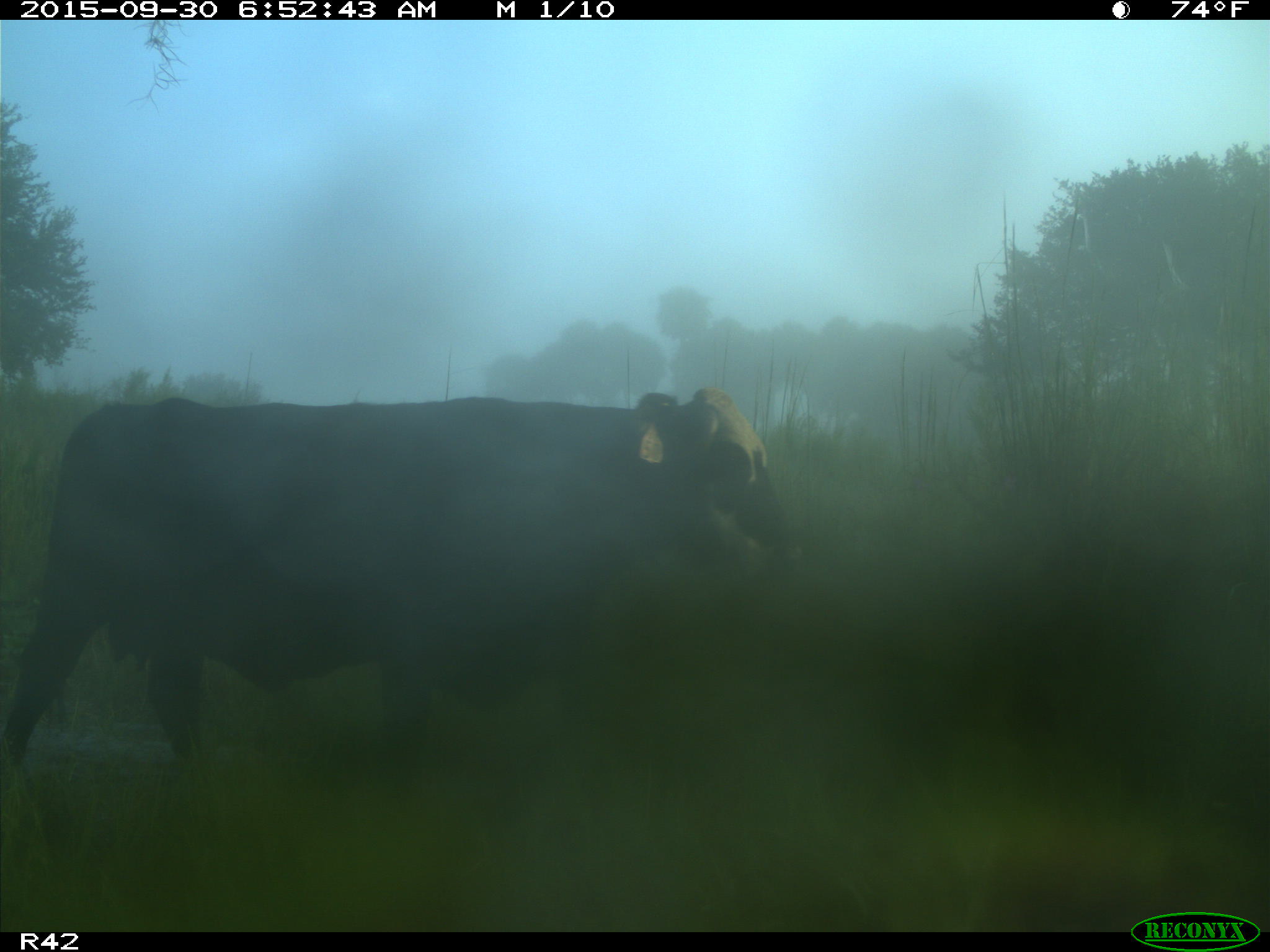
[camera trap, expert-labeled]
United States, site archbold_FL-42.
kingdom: Animalia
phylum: Chordata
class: Mammalia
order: Artiodactyla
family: Bovidae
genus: Bos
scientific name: Bos taurus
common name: domestic cow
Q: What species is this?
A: Bos taurus (domestic cow).